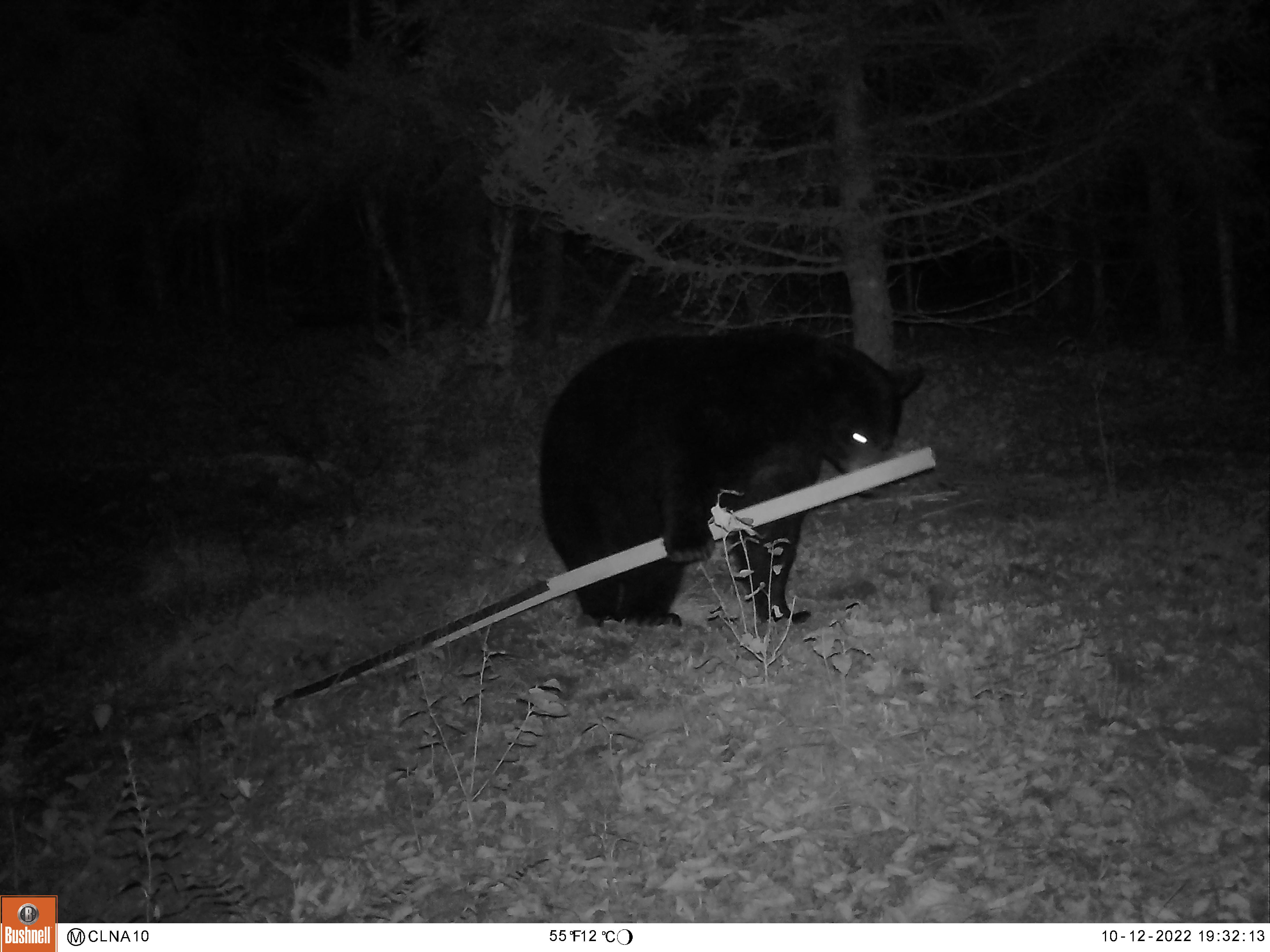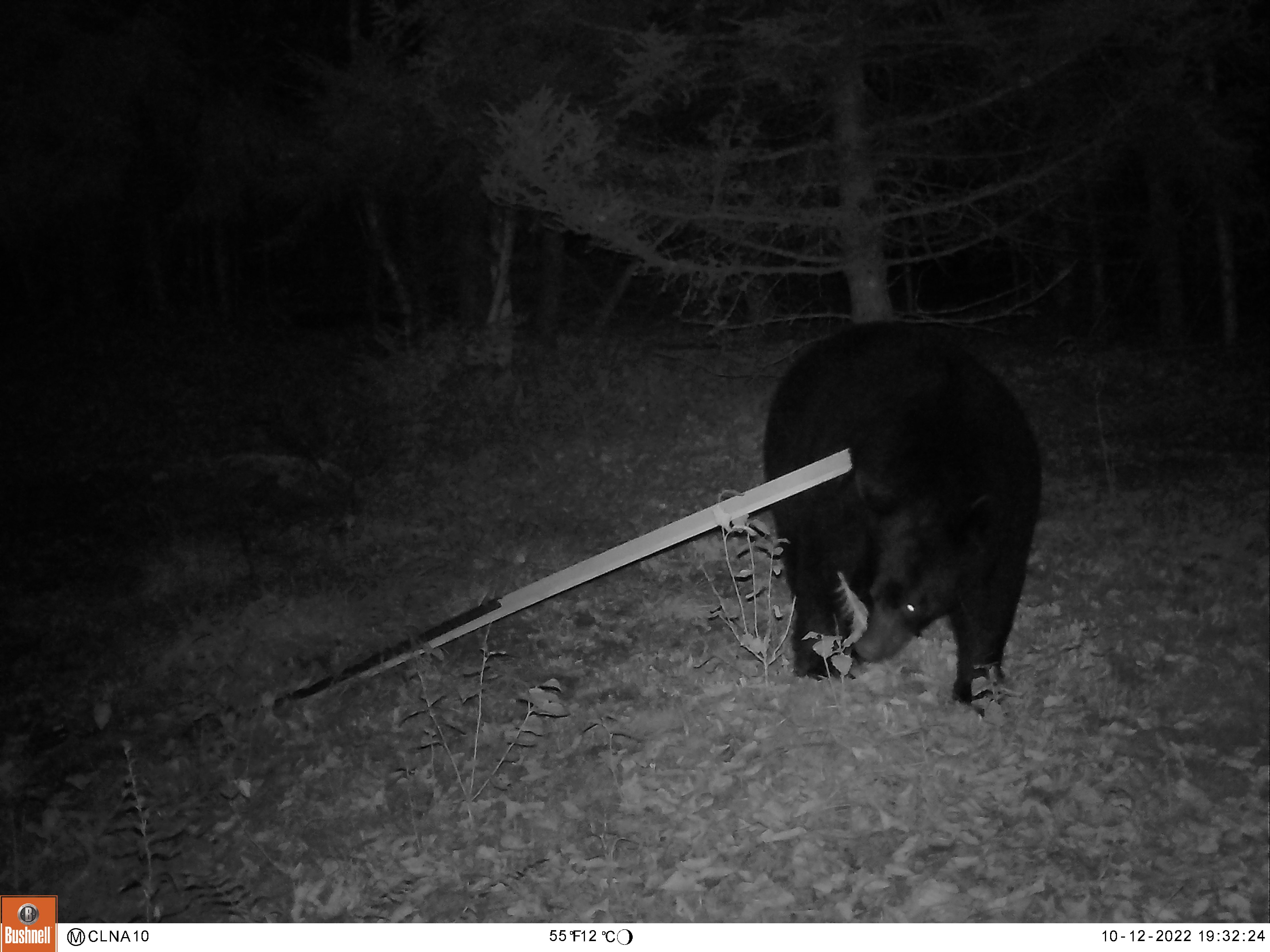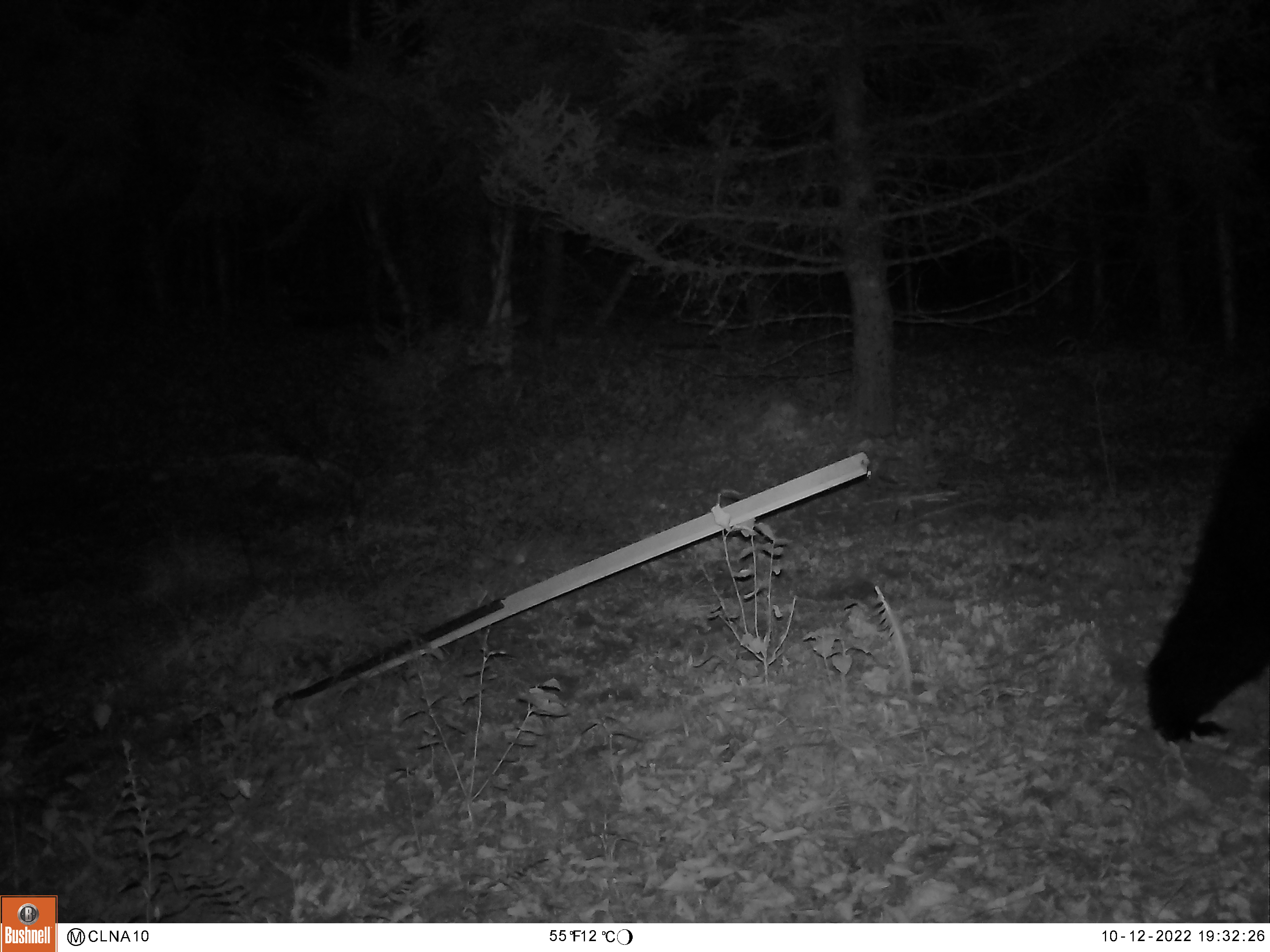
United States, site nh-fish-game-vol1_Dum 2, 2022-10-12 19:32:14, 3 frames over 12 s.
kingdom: Animalia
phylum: Chordata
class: Mammalia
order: Carnivora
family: Ursidae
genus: Ursus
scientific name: Ursus americanus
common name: black bear